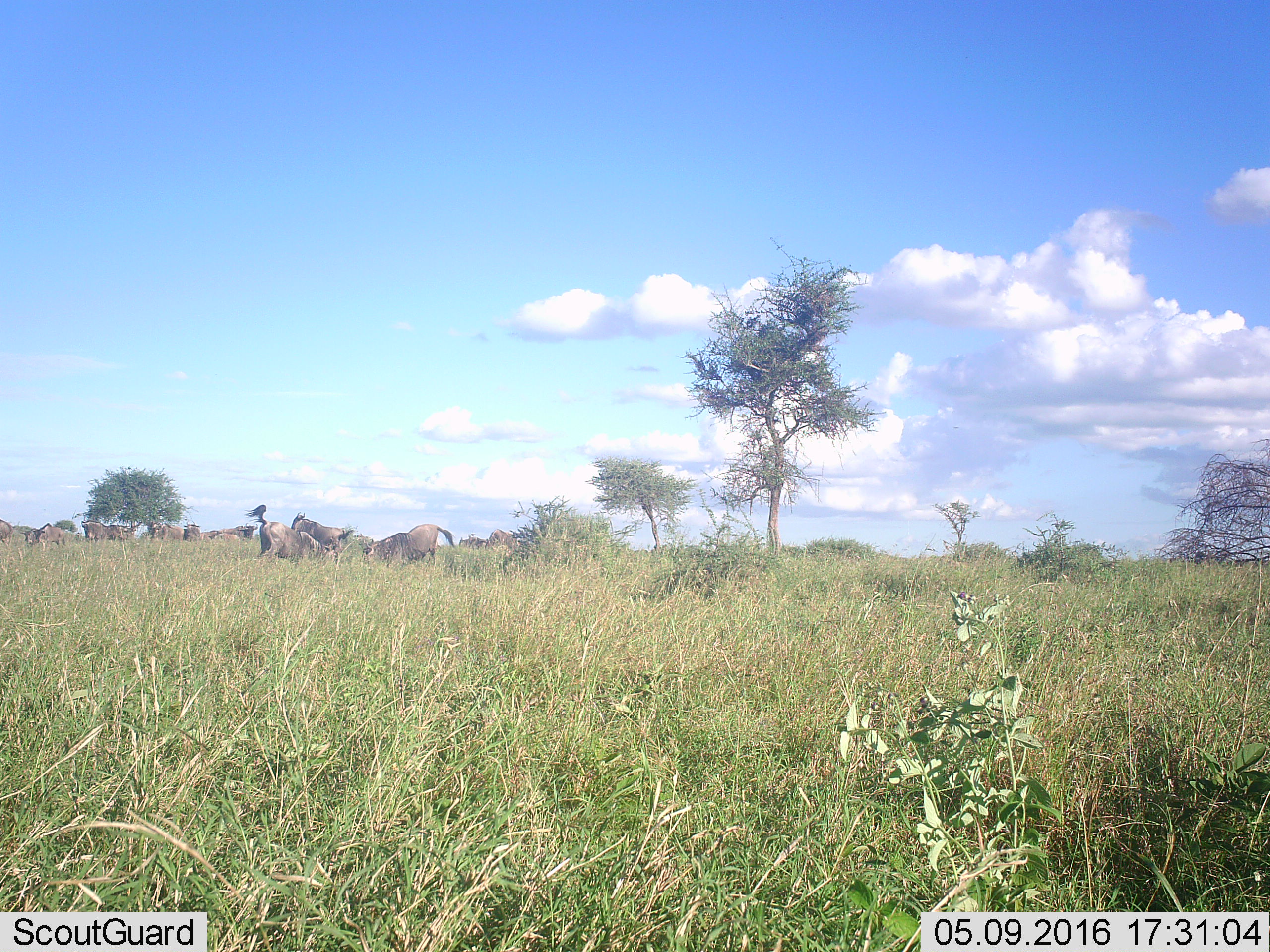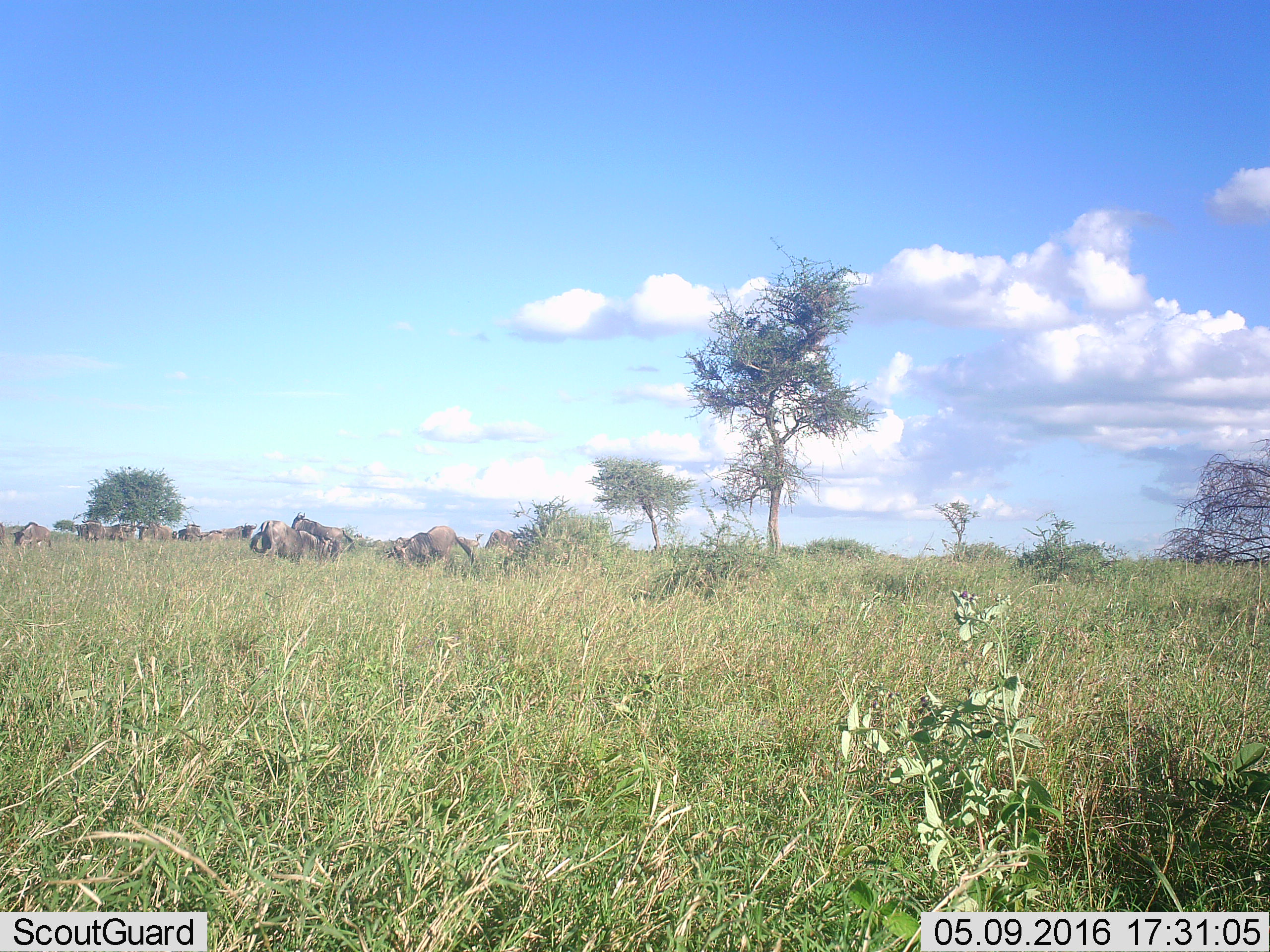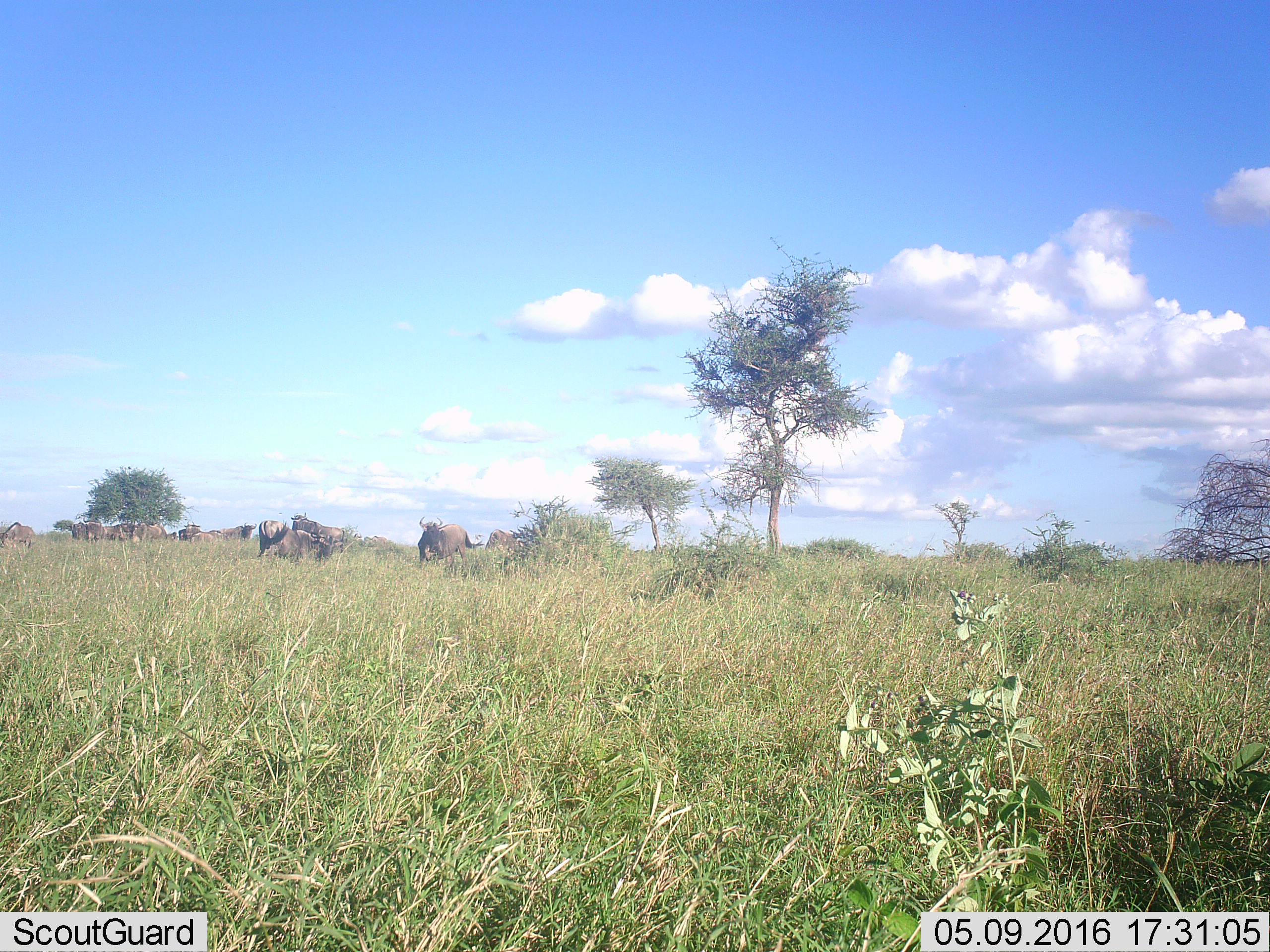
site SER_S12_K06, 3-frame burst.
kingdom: Animalia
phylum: Chordata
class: Mammalia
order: Artiodactyla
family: Bovidae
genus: Connochaetes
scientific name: Connochaetes taurinus taurinus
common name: blue wildebeest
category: wildebeestblue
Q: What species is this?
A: Wildebeestblue (blue wildebeest) (Connochaetes taurinus taurinus).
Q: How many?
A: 11-50.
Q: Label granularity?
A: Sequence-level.